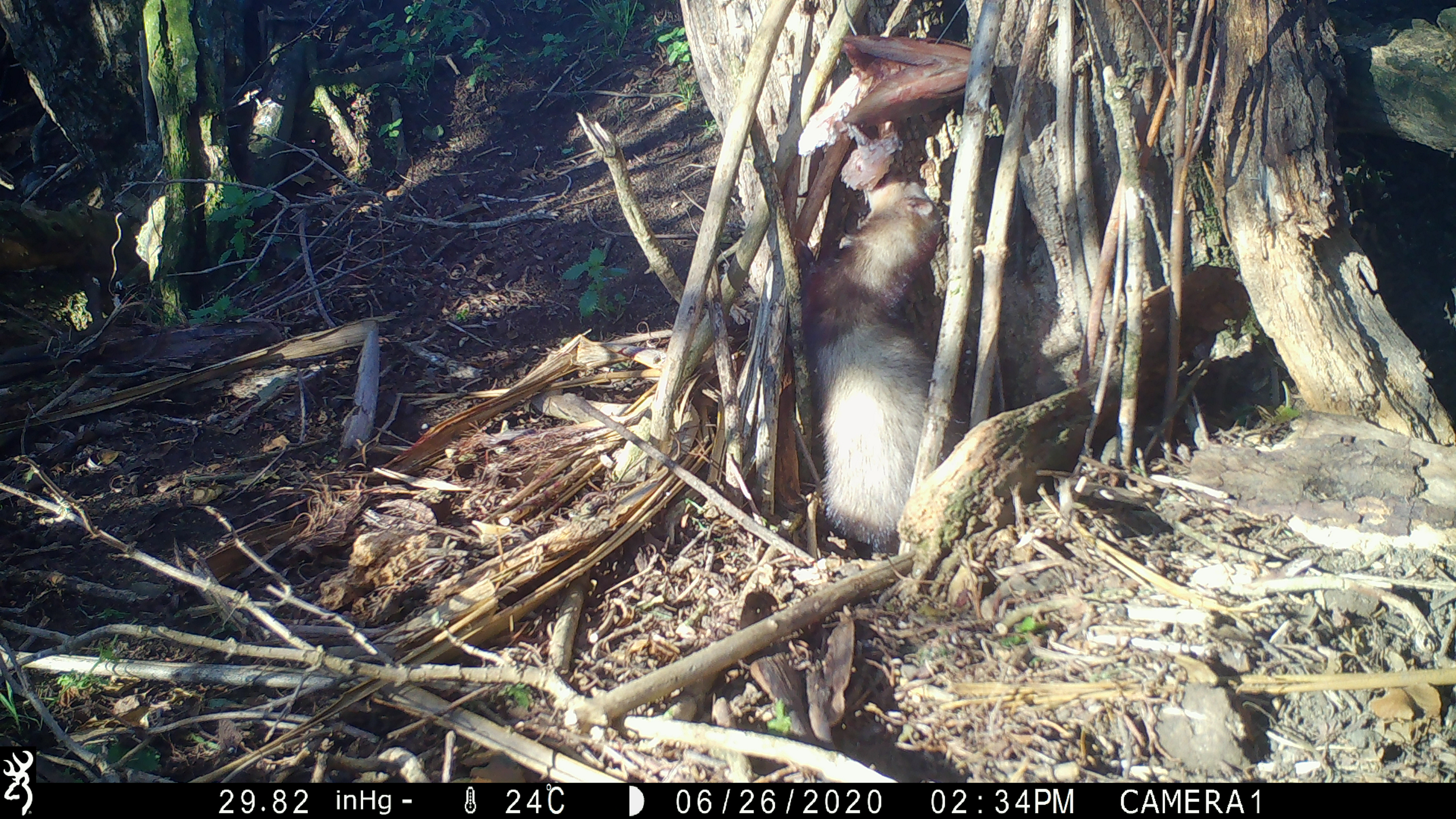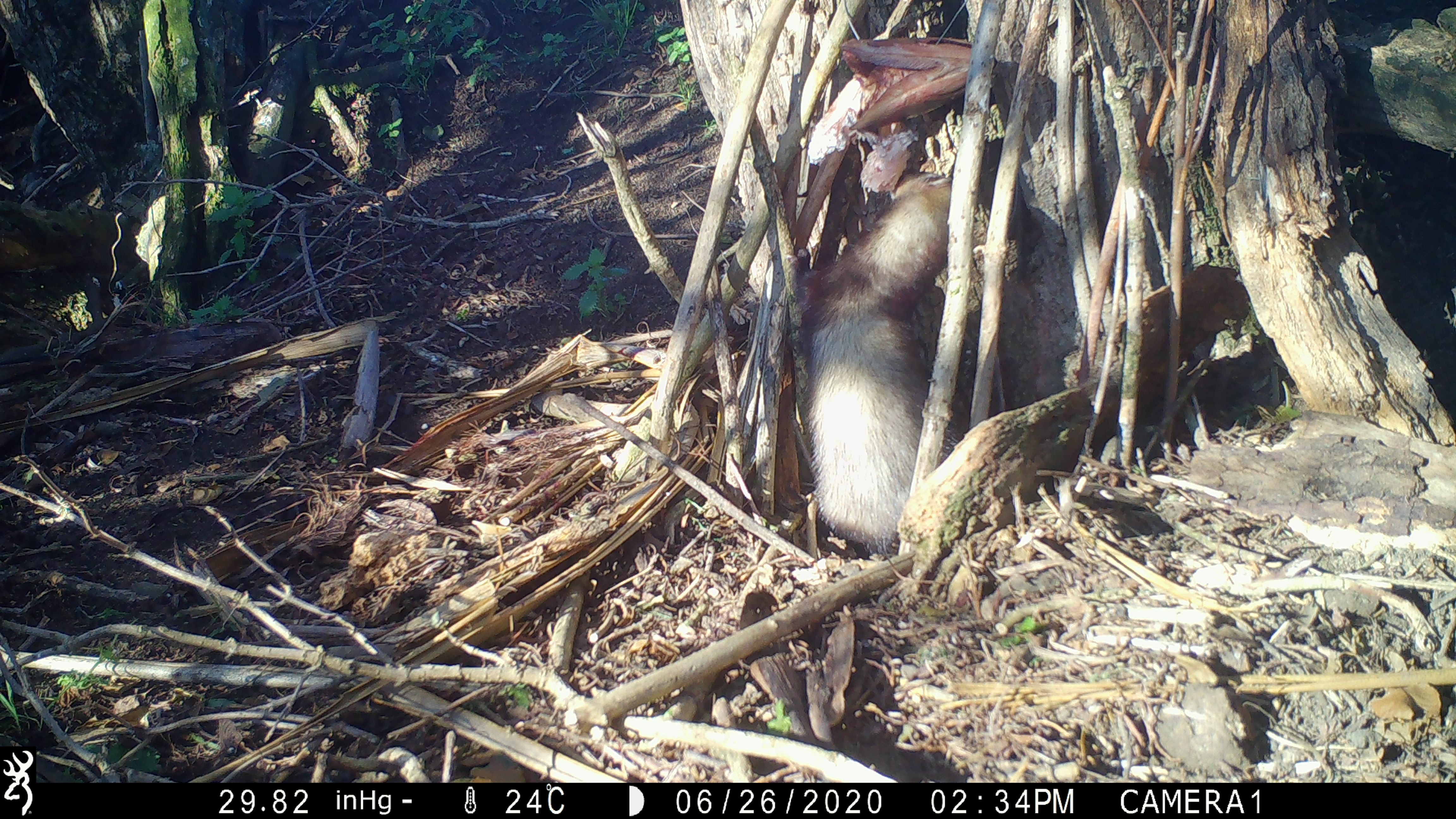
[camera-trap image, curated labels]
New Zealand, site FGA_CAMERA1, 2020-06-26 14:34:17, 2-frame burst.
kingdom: Animalia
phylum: Chordata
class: Mammalia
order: Carnivora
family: Mustelidae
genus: Mustela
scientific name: Mustela furo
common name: ferret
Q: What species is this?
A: Ferret (Mustela furo).